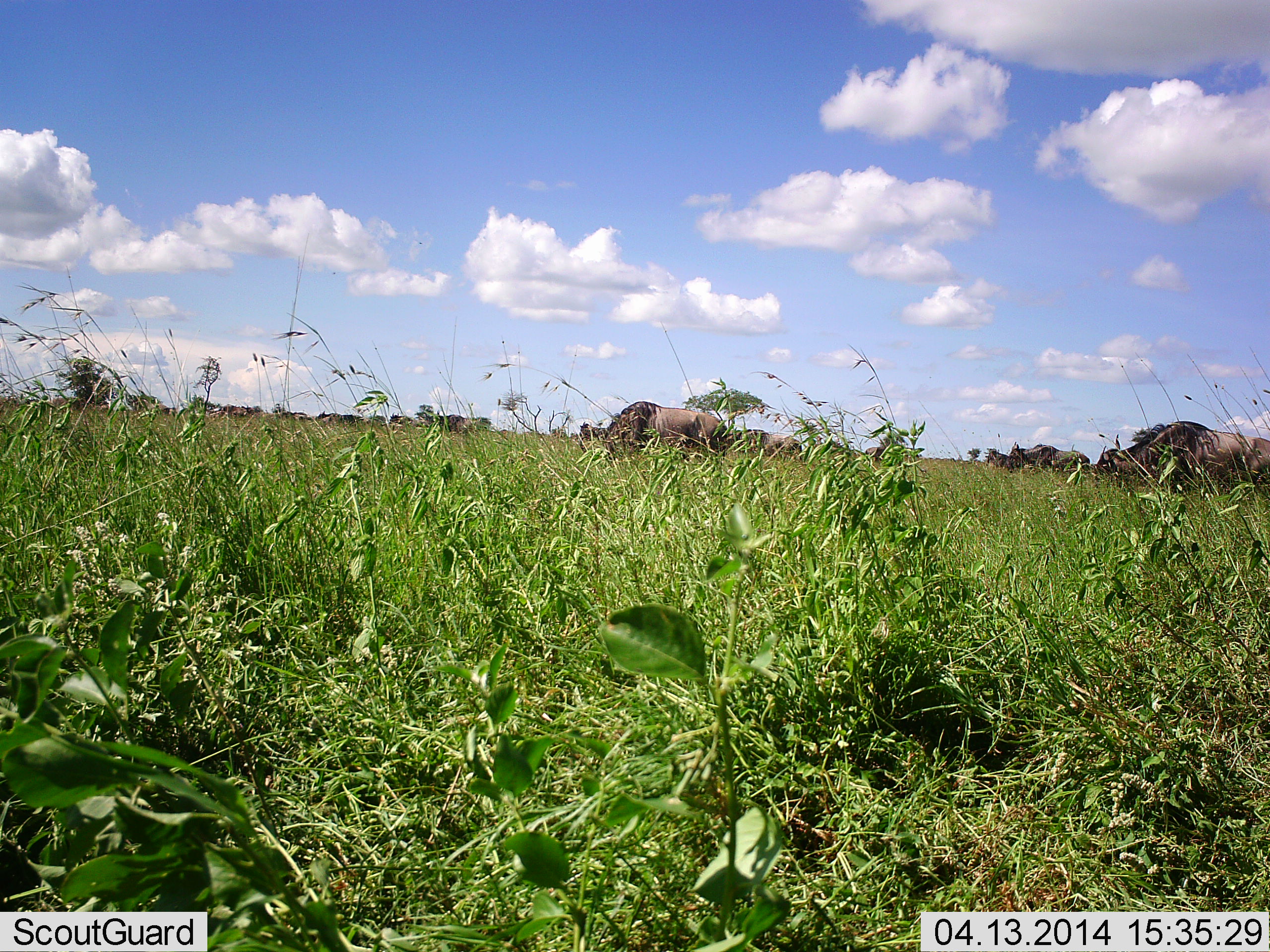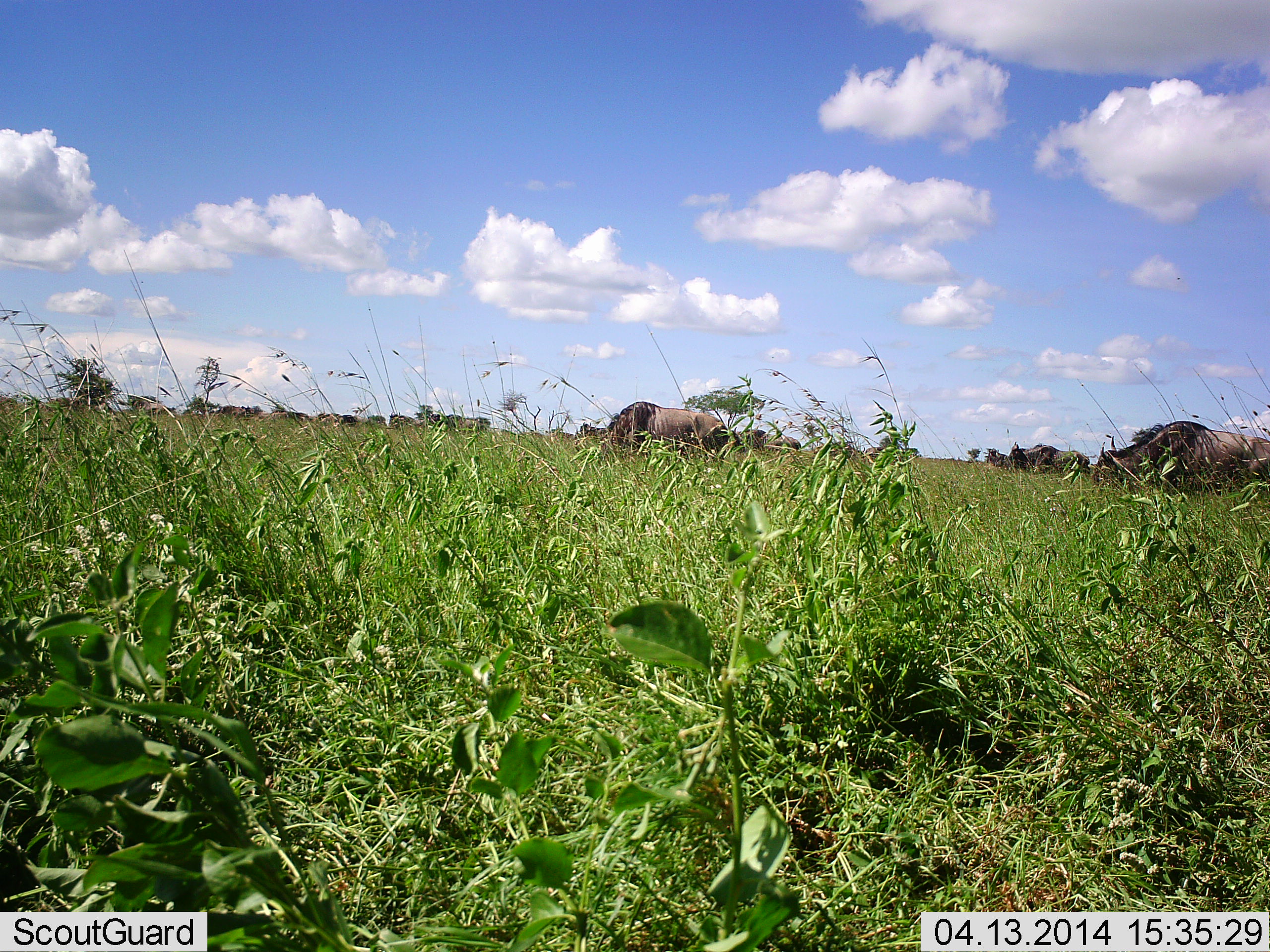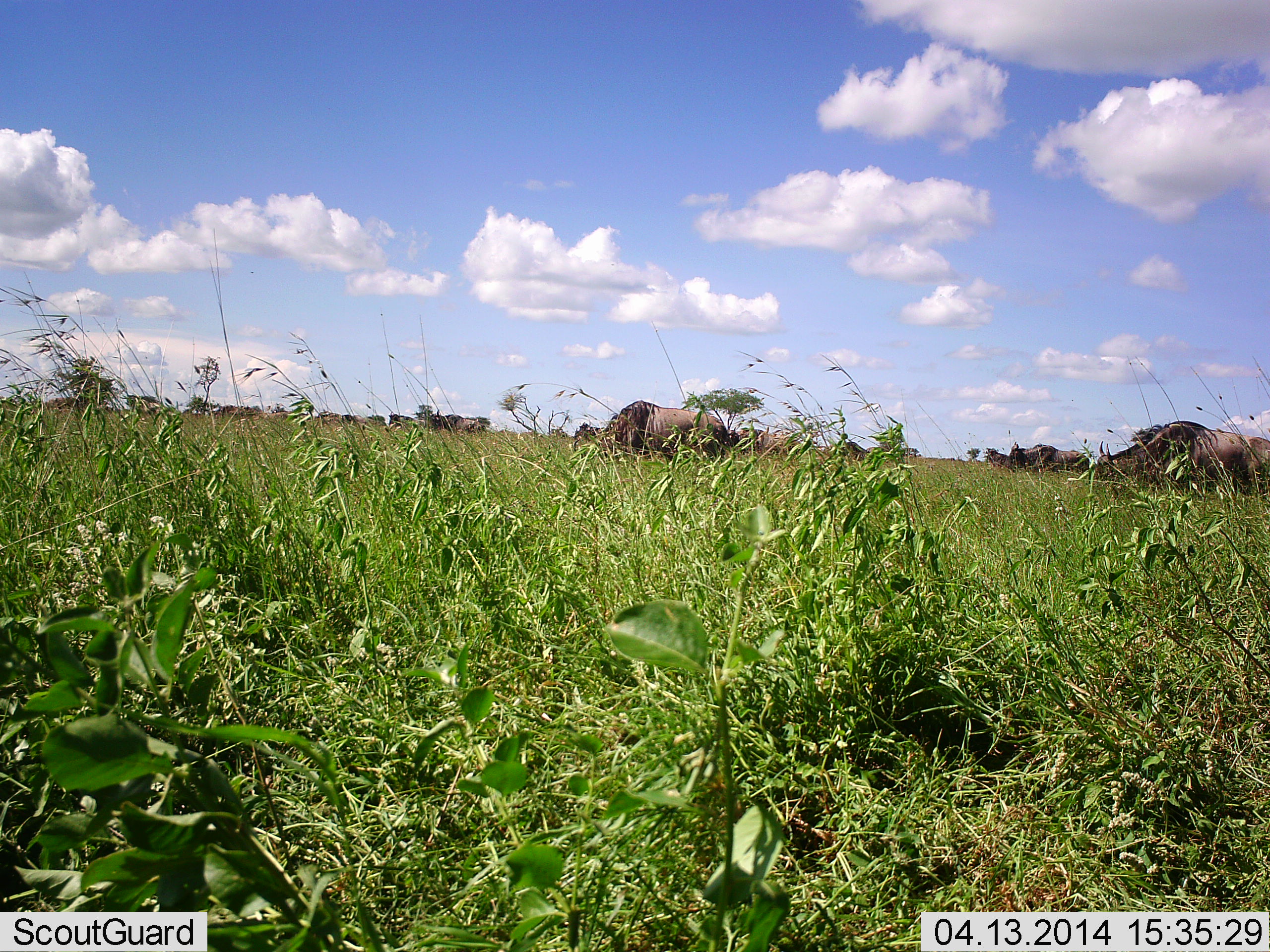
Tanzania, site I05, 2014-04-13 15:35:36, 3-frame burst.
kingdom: Animalia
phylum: Chordata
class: Mammalia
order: Artiodactyla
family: Bovidae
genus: Connochaetes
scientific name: Connochaetes taurinus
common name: blue wildebeest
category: wildebeest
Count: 11-50.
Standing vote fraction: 10%.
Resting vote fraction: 0%.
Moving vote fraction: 30%.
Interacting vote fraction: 0%.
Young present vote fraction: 0%.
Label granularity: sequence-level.